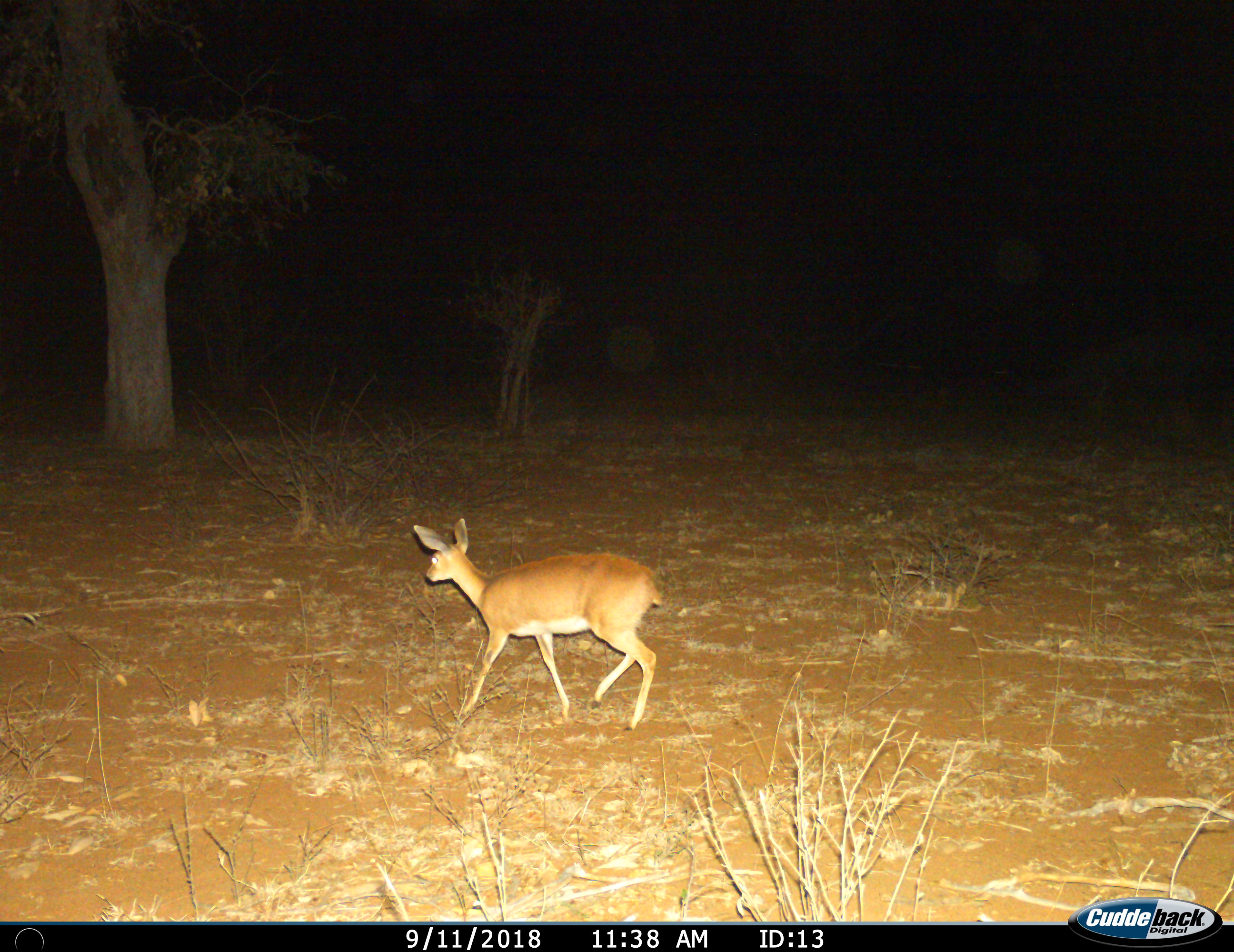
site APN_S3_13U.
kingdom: Animalia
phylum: Chordata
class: Mammalia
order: Artiodactyla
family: Bovidae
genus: Raphicerus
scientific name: Raphicerus campestris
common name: steenbok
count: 1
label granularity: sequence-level